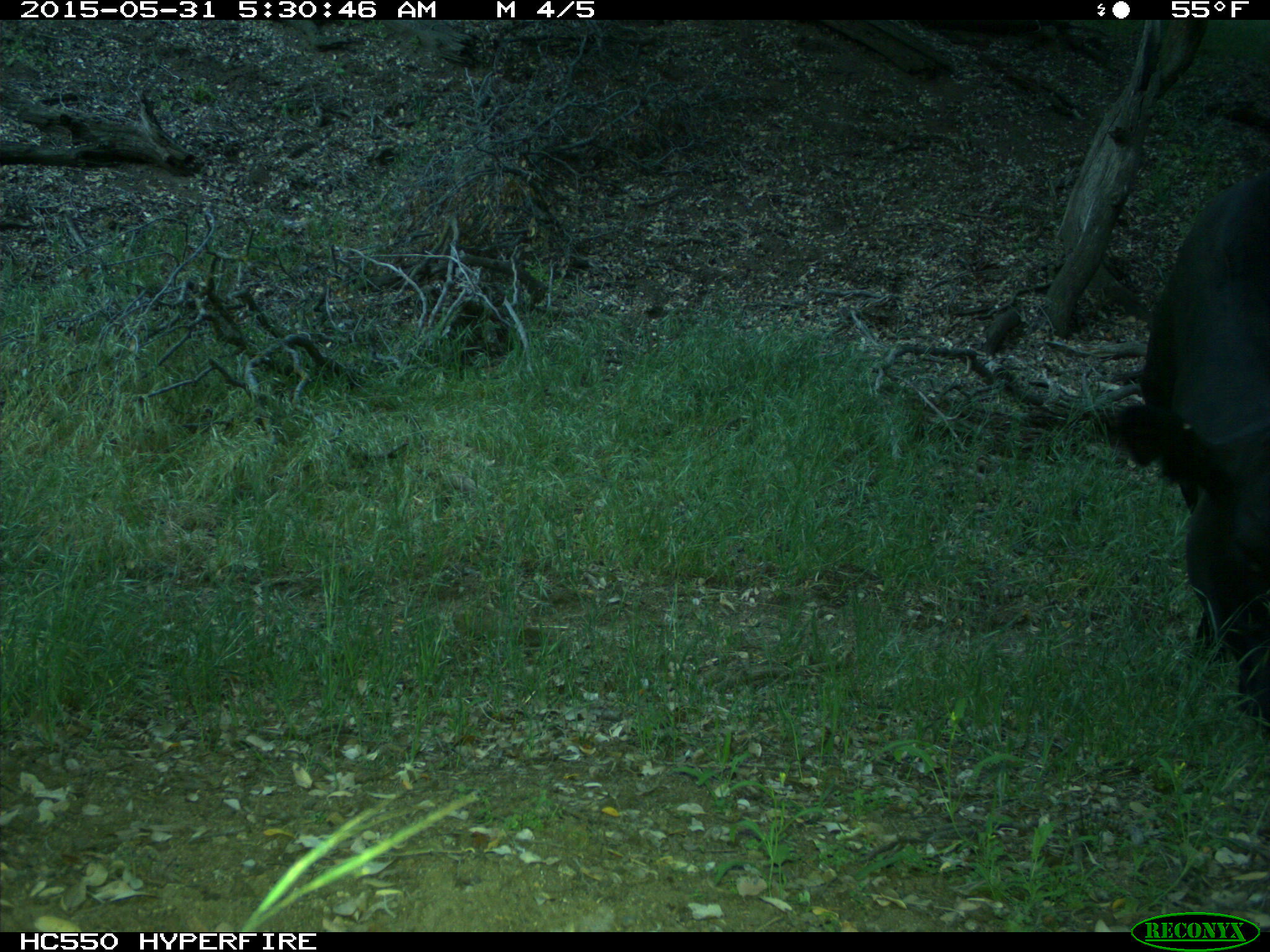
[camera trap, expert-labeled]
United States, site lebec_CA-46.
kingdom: Animalia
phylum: Chordata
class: Mammalia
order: Artiodactyla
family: Bovidae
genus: Bos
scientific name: Bos taurus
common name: domestic cow